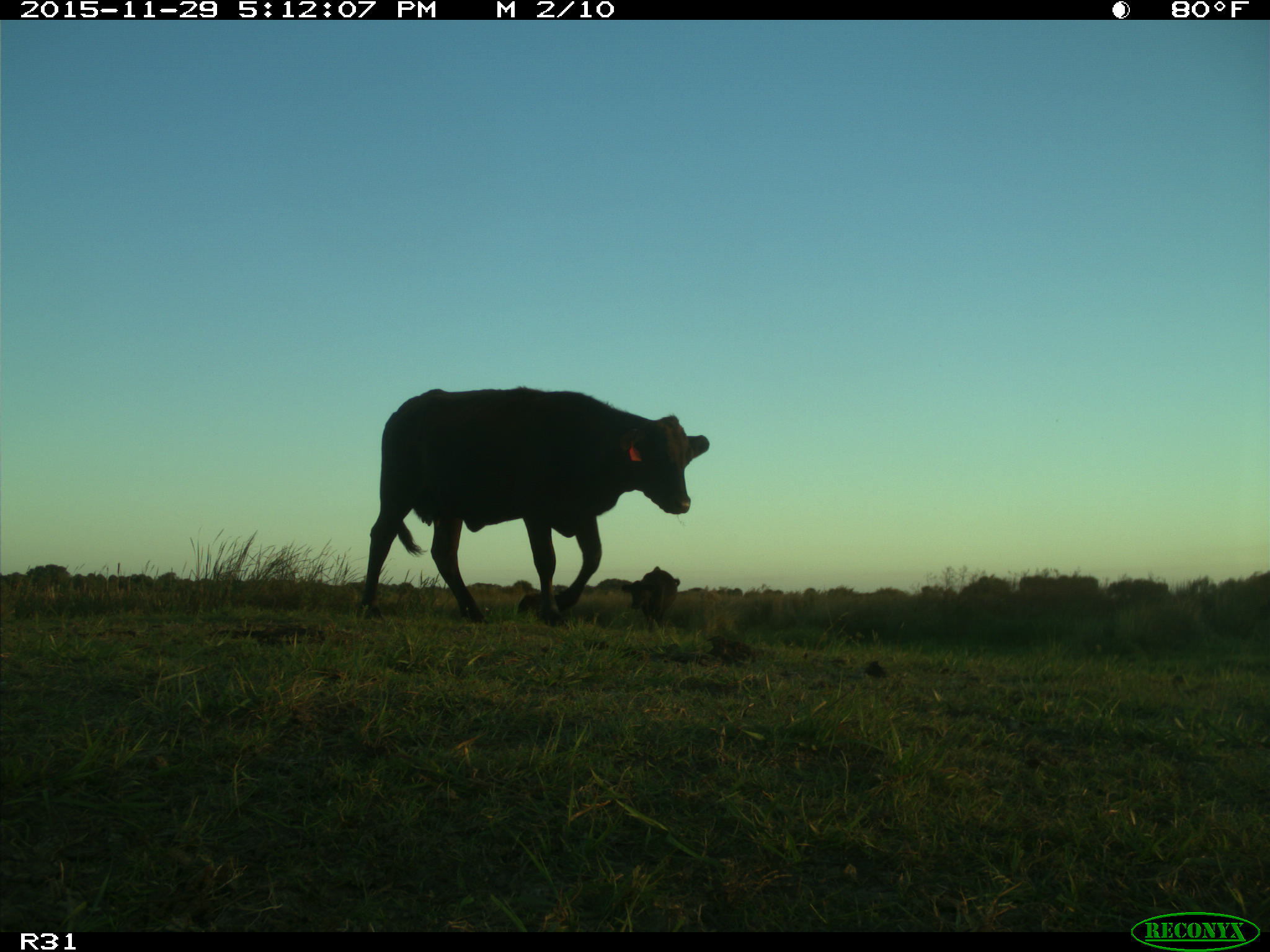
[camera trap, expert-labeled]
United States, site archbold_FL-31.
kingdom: Animalia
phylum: Chordata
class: Mammalia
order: Artiodactyla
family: Bovidae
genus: Bos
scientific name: Bos taurus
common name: domestic cow